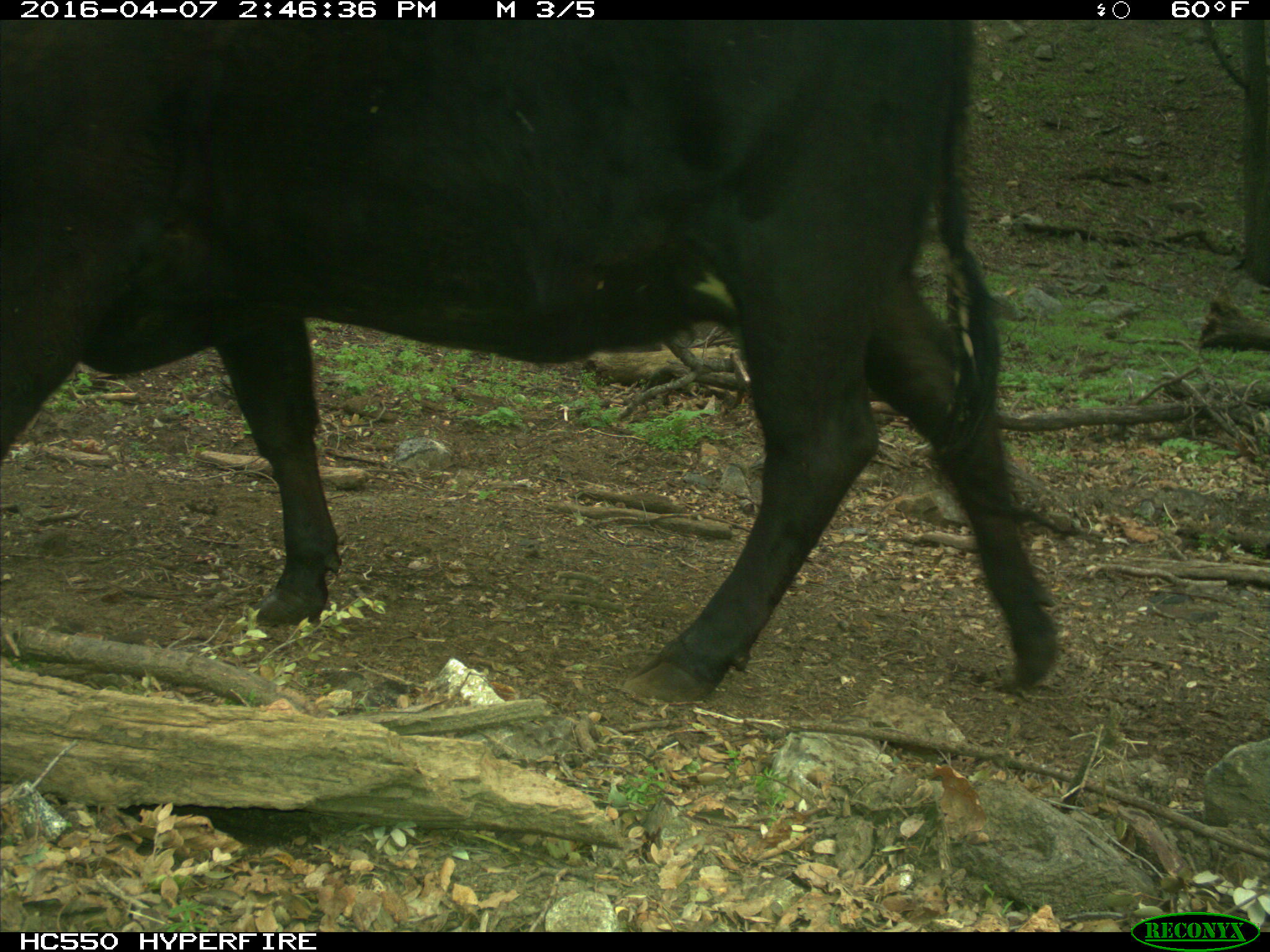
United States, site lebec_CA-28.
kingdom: Animalia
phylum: Chordata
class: Mammalia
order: Artiodactyla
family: Bovidae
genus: Bos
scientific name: Bos taurus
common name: domestic cow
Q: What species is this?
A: Bos taurus (domestic cow).